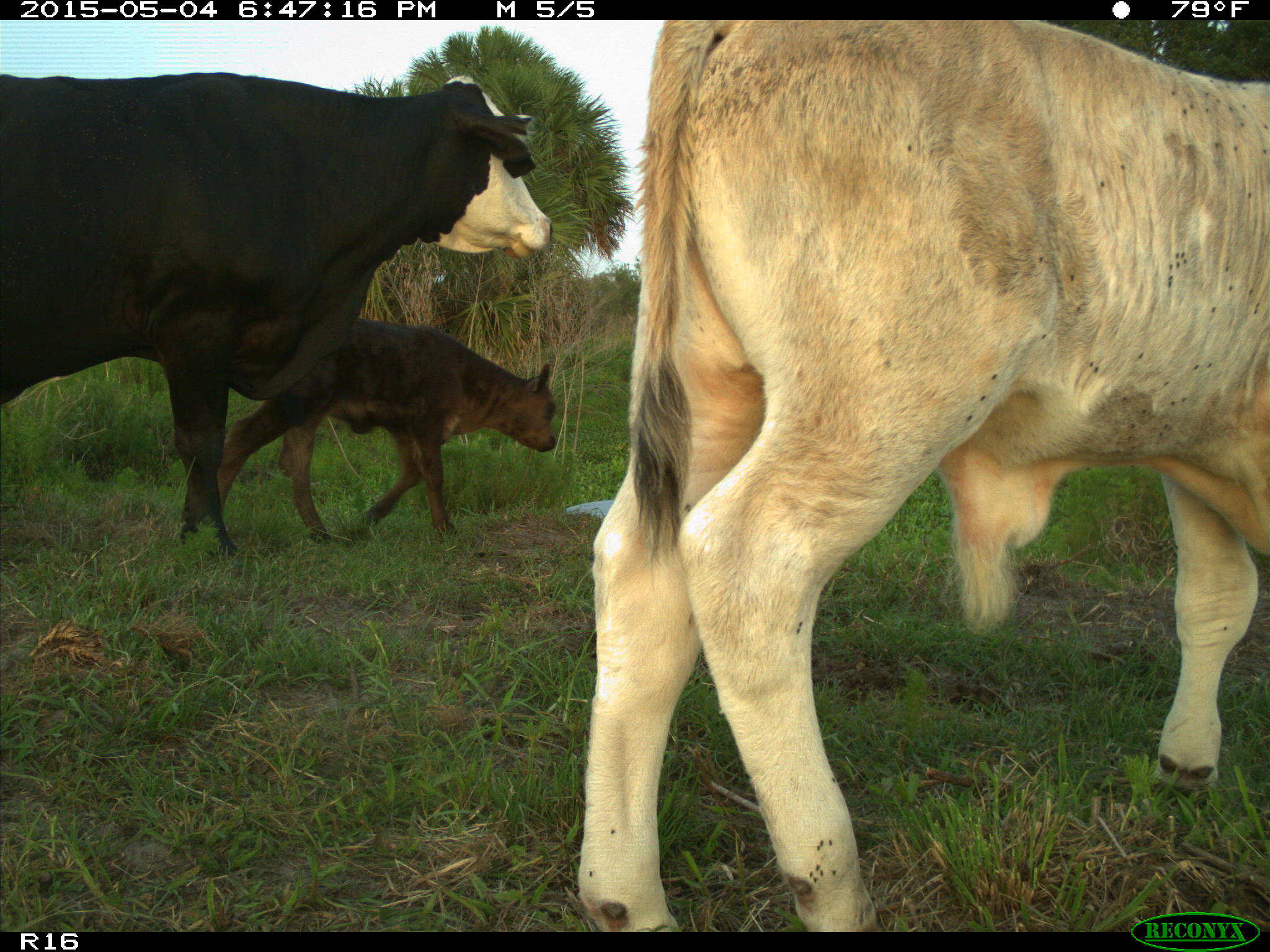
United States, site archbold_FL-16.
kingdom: Animalia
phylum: Chordata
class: Mammalia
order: Artiodactyla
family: Bovidae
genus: Bos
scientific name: Bos taurus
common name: domestic cow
Bos taurus (domestic cow).